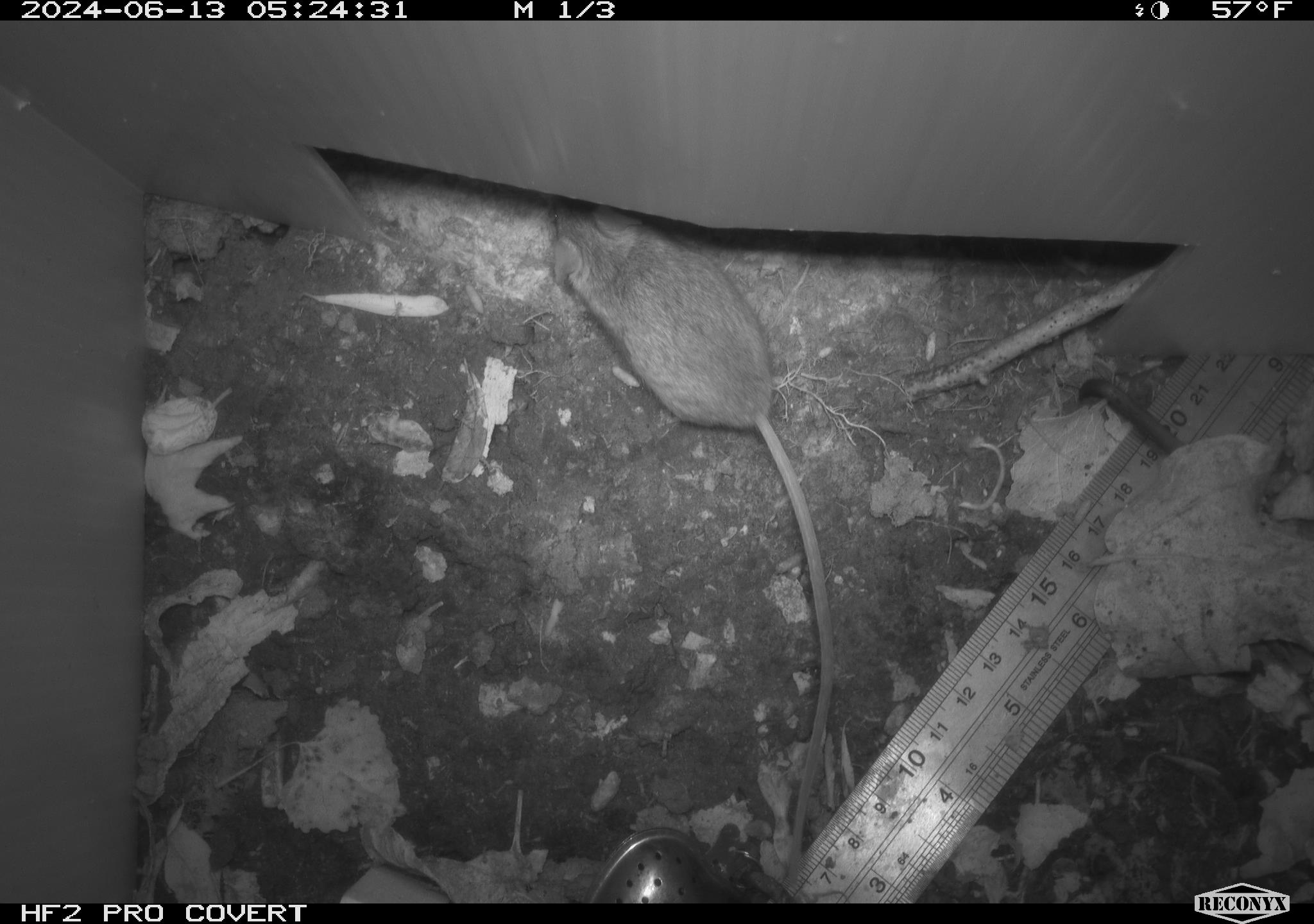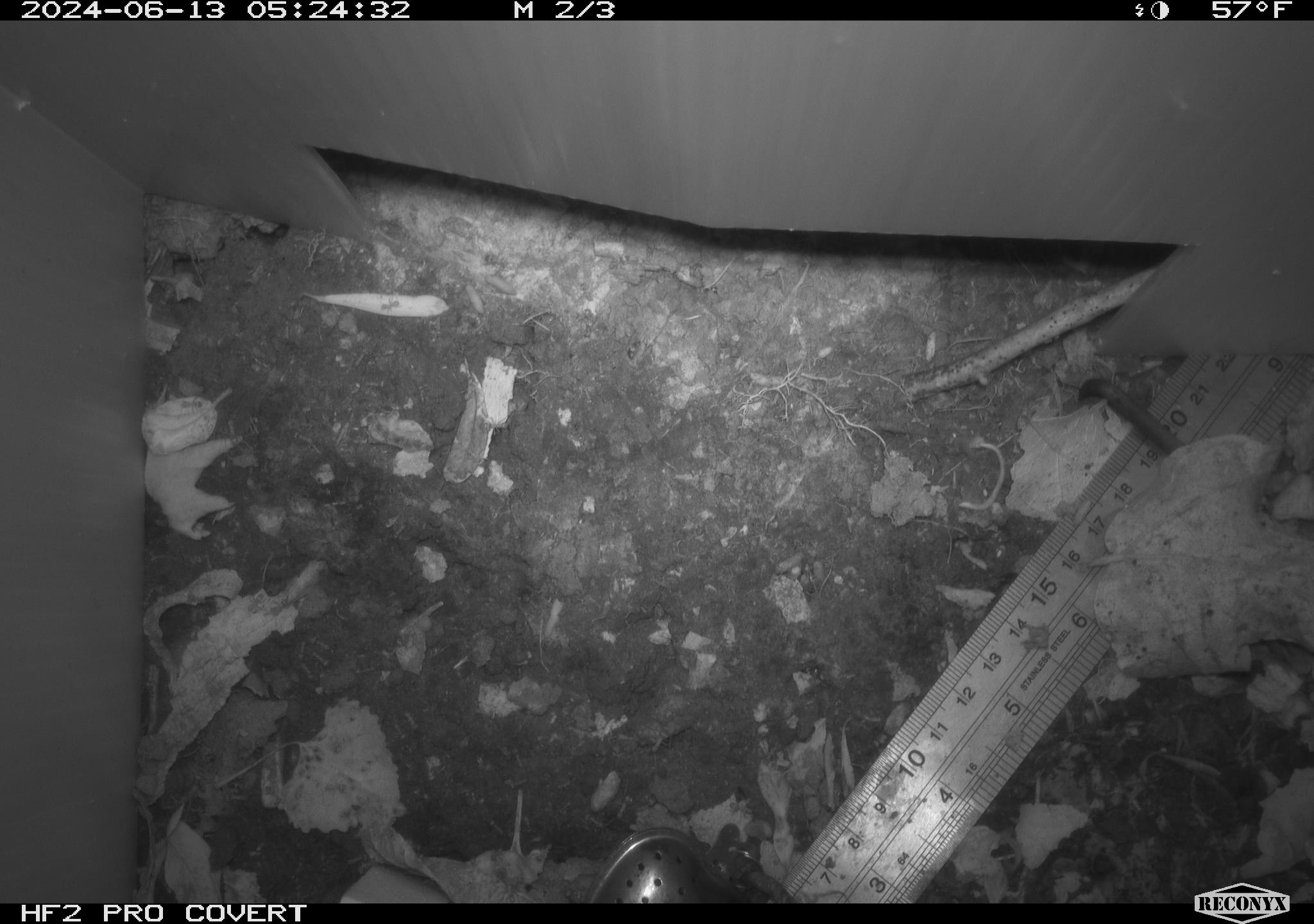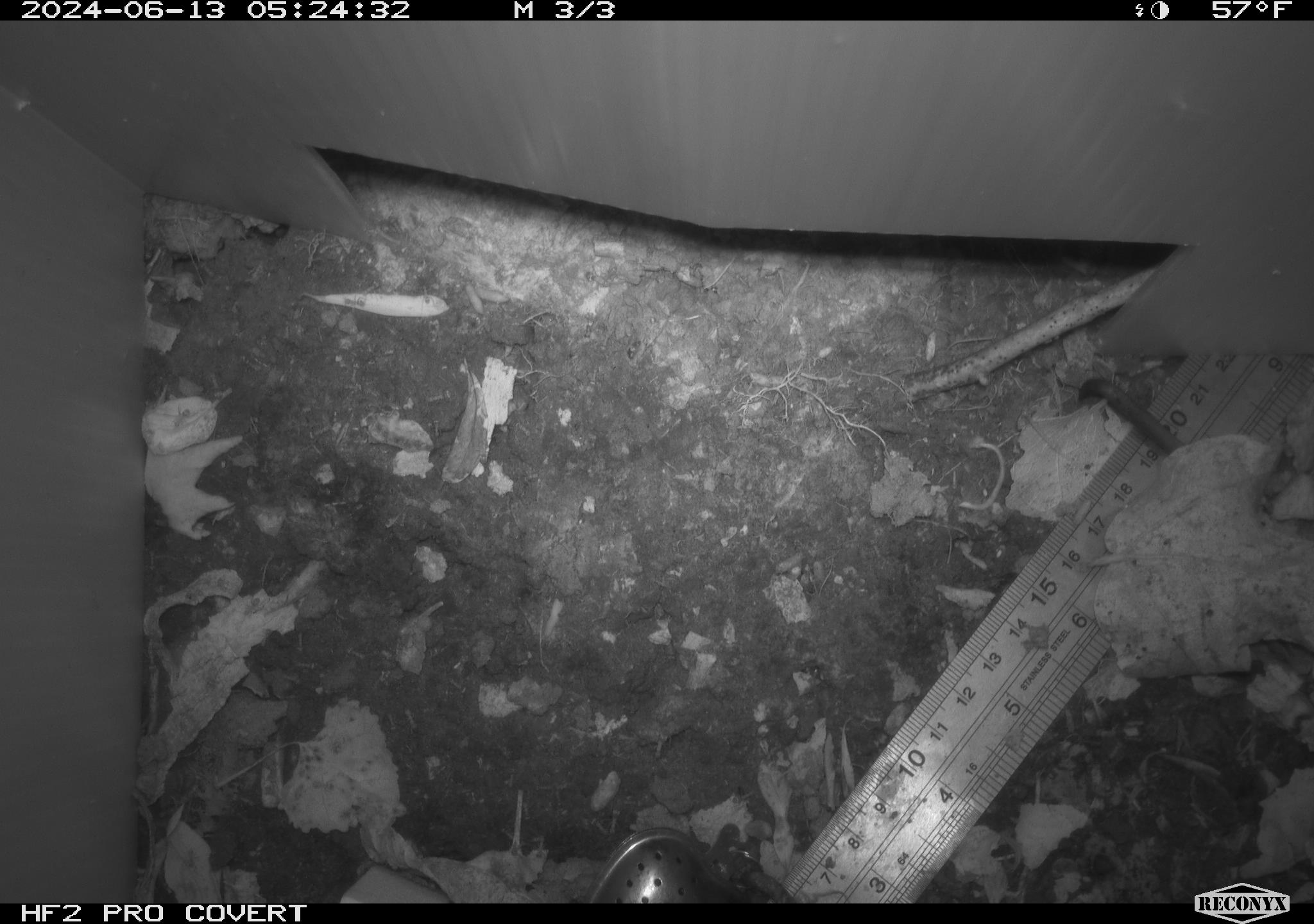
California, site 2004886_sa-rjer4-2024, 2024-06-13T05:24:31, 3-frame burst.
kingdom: Animalia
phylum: Chordata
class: Mammalia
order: Rodentia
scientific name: Rodentia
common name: mouse species